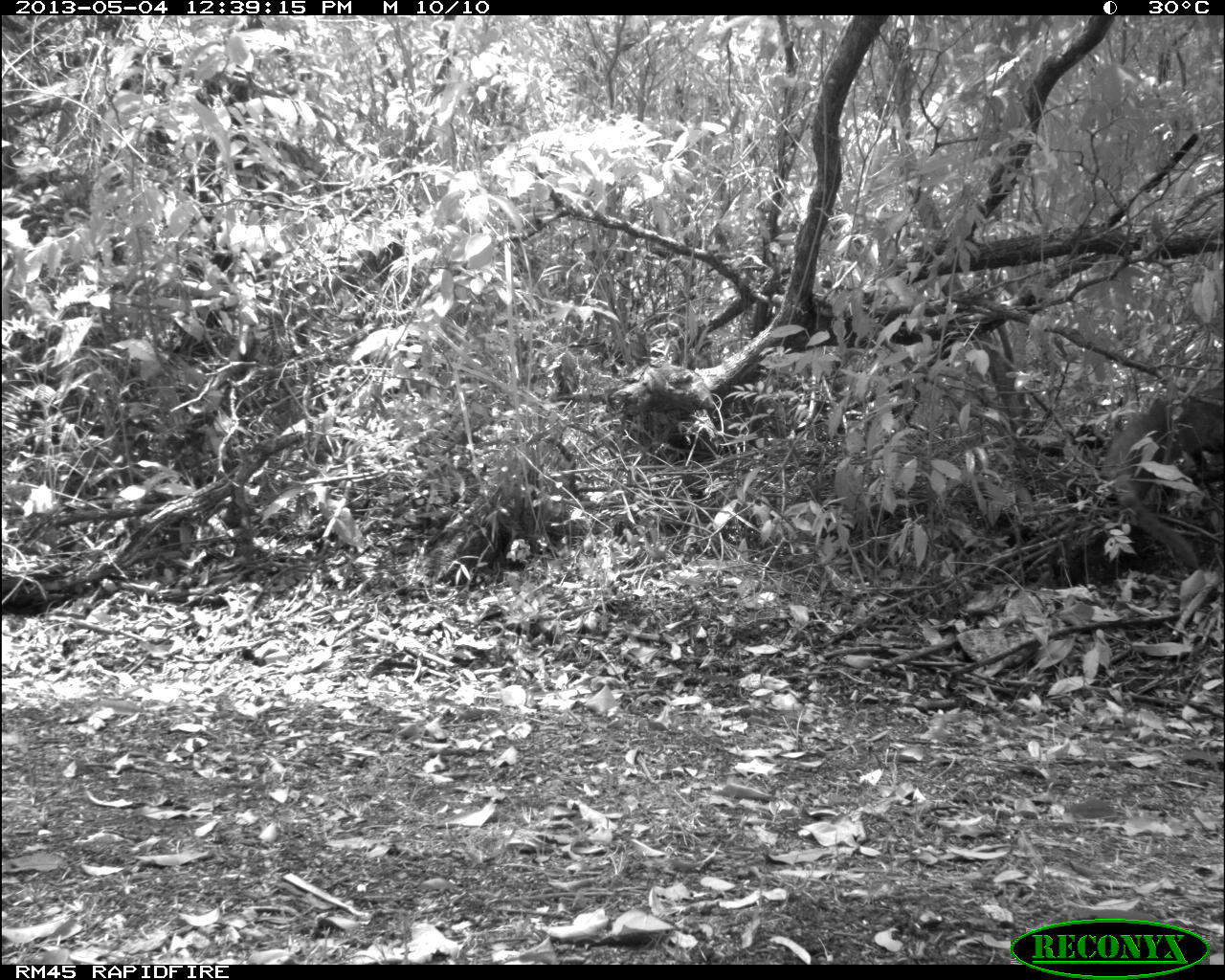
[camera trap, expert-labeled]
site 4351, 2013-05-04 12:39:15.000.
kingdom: Animalia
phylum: Chordata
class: Mammalia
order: Carnivora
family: Procyonidae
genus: Nasua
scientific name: Nasua narica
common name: white-nosed coati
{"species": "Nasua narica (white-nosed coati)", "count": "1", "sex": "female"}